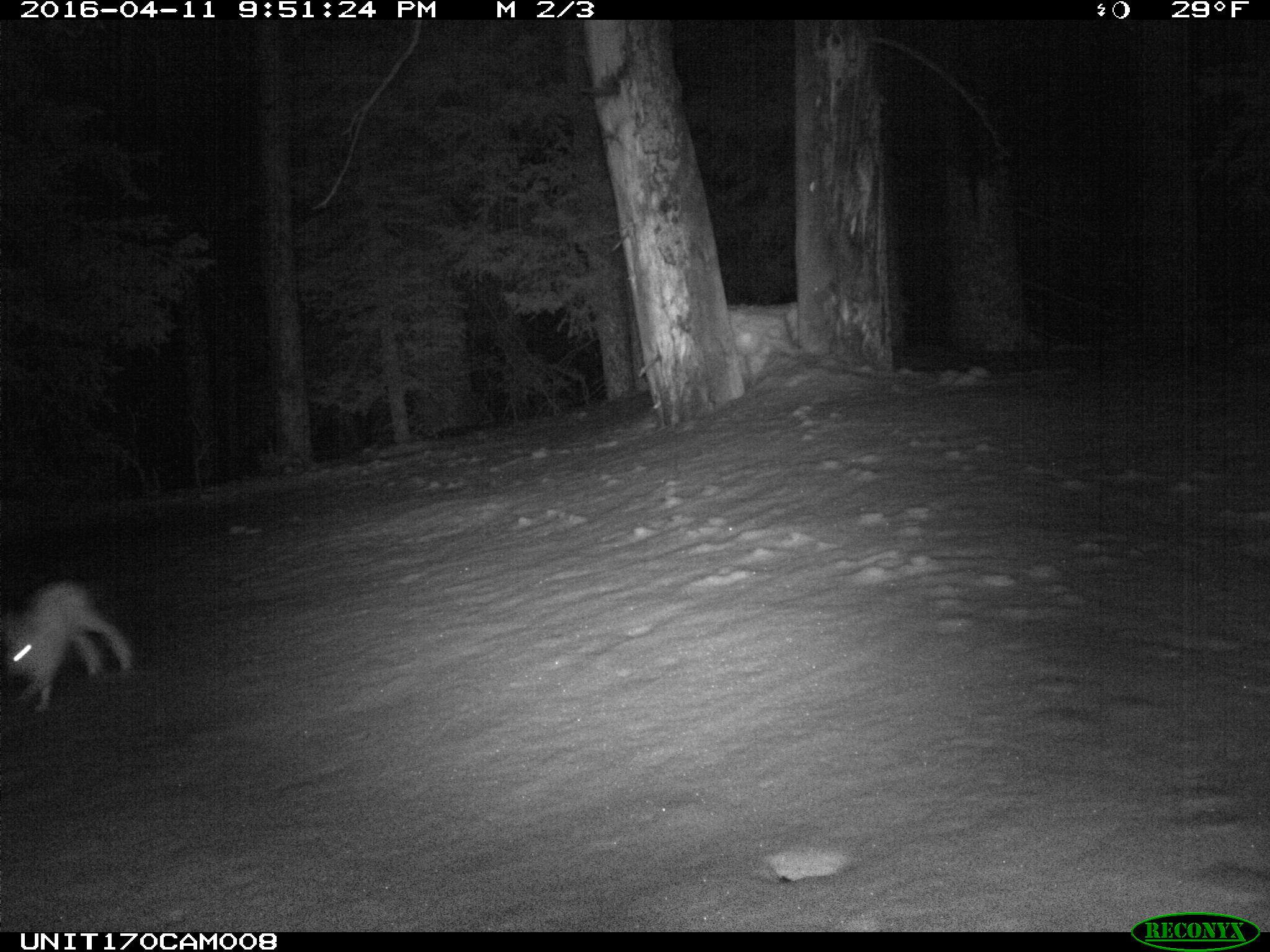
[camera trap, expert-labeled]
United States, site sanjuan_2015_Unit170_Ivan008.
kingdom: Animalia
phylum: Chordata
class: Mammalia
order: Lagomorpha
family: Leporidae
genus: Lepus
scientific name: Lepus americanus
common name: snowshoe hare